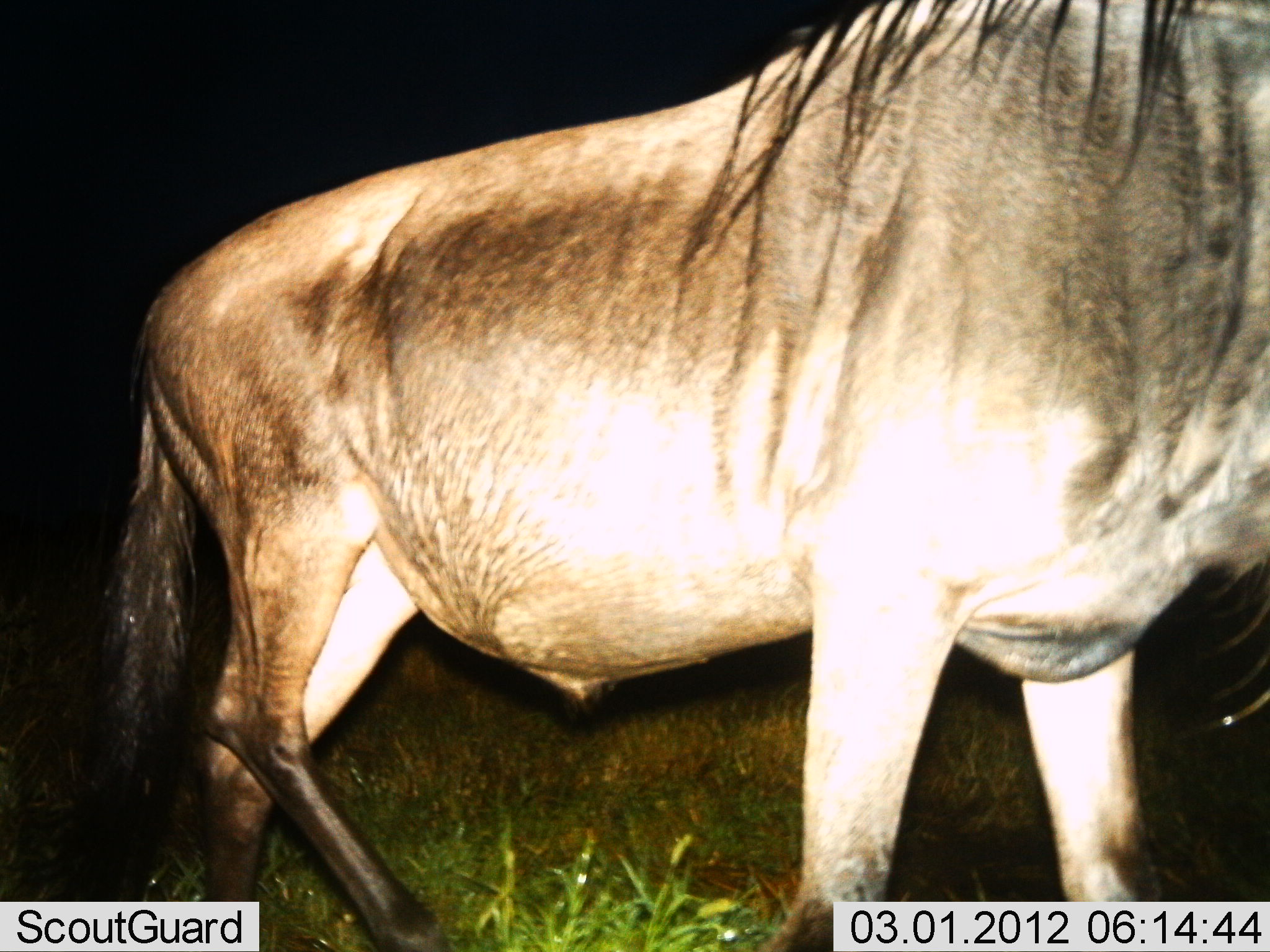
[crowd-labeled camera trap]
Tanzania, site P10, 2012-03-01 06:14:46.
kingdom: Animalia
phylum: Chordata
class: Mammalia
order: Artiodactyla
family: Bovidae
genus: Connochaetes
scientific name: Connochaetes taurinus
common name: blue wildebeest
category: wildebeest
Wildebeest (blue wildebeest) (Connochaetes taurinus), count 1. Behavior (volunteer vote fractions): standing 54%, resting 0%, moving 46%, interacting 0%. Young present (vote fraction): 0%. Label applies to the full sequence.